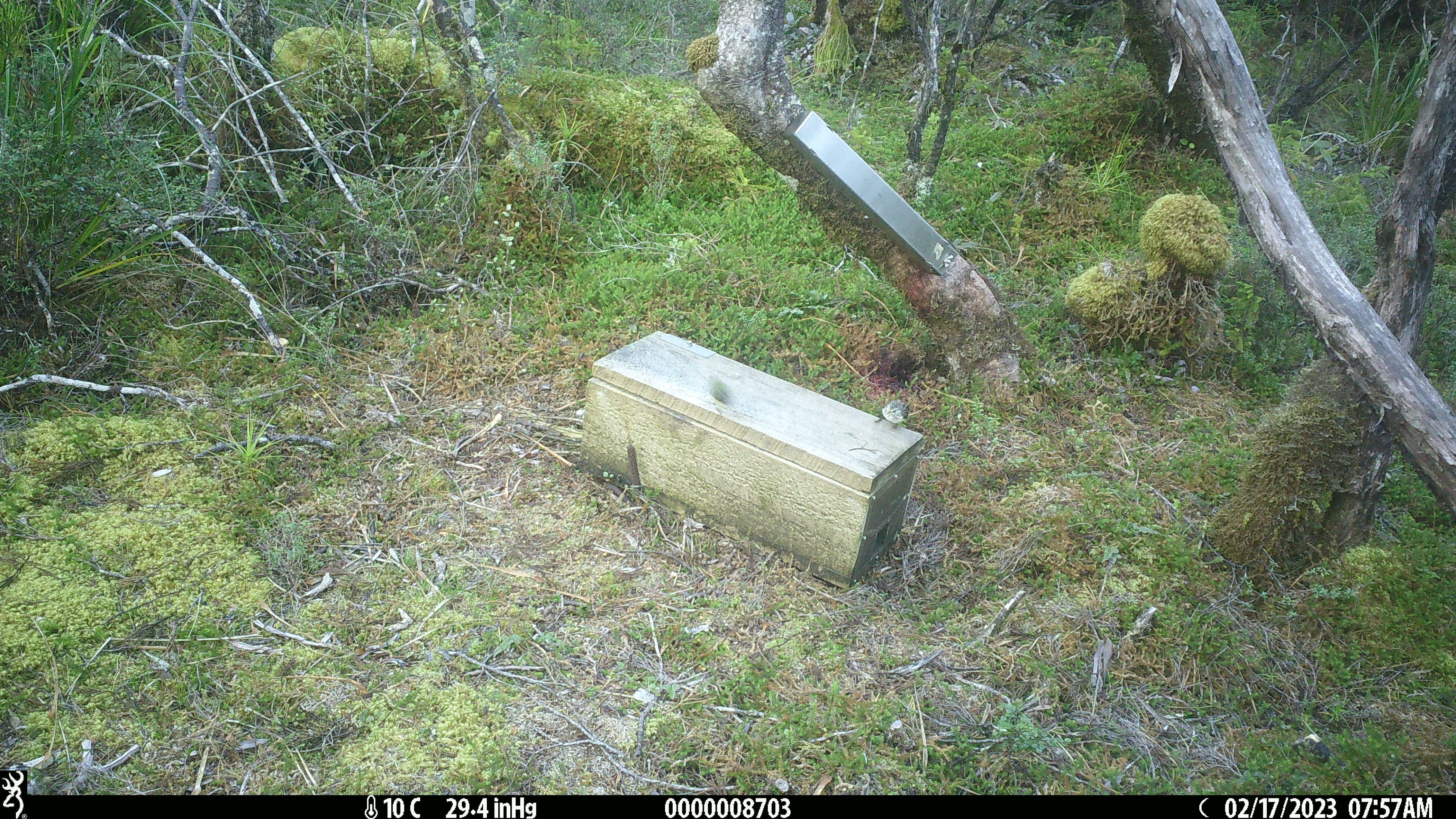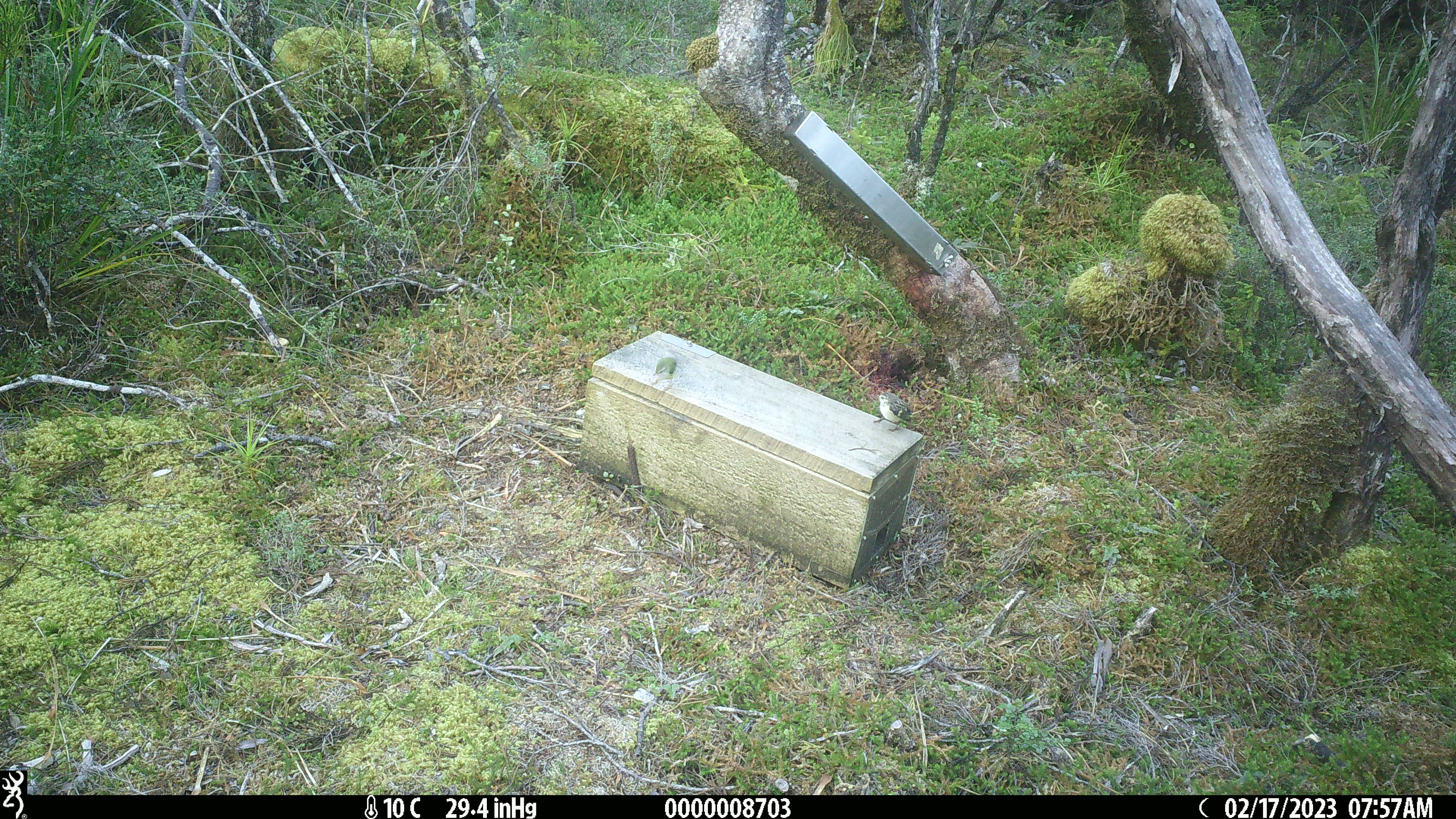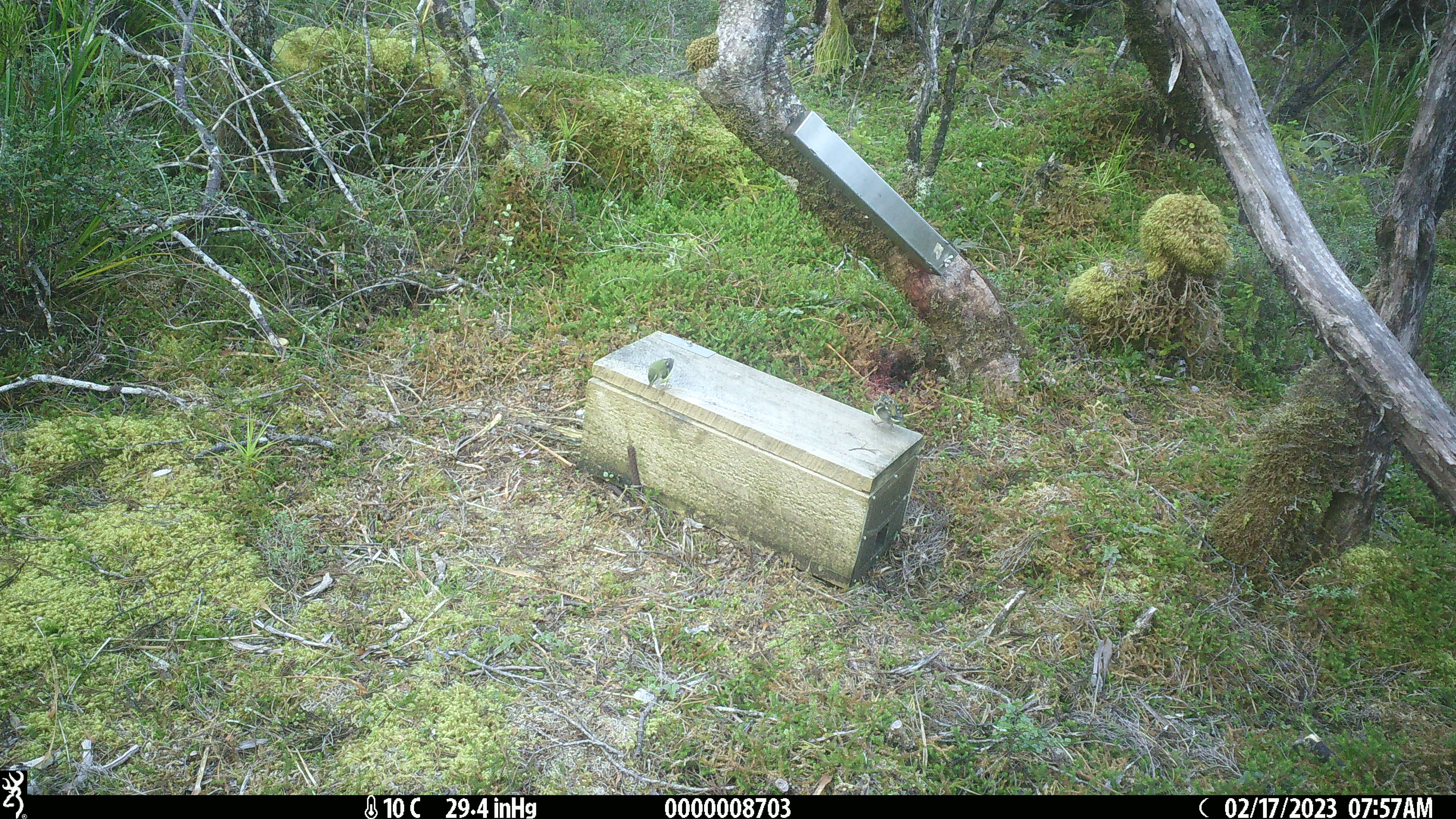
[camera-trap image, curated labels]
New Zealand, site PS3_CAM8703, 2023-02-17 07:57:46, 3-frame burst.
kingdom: Animalia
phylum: Chordata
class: Aves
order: Passeriformes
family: Acanthisittidae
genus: Acanthisitta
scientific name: Acanthisitta chloris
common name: rifleman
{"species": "rifleman (Acanthisitta chloris)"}